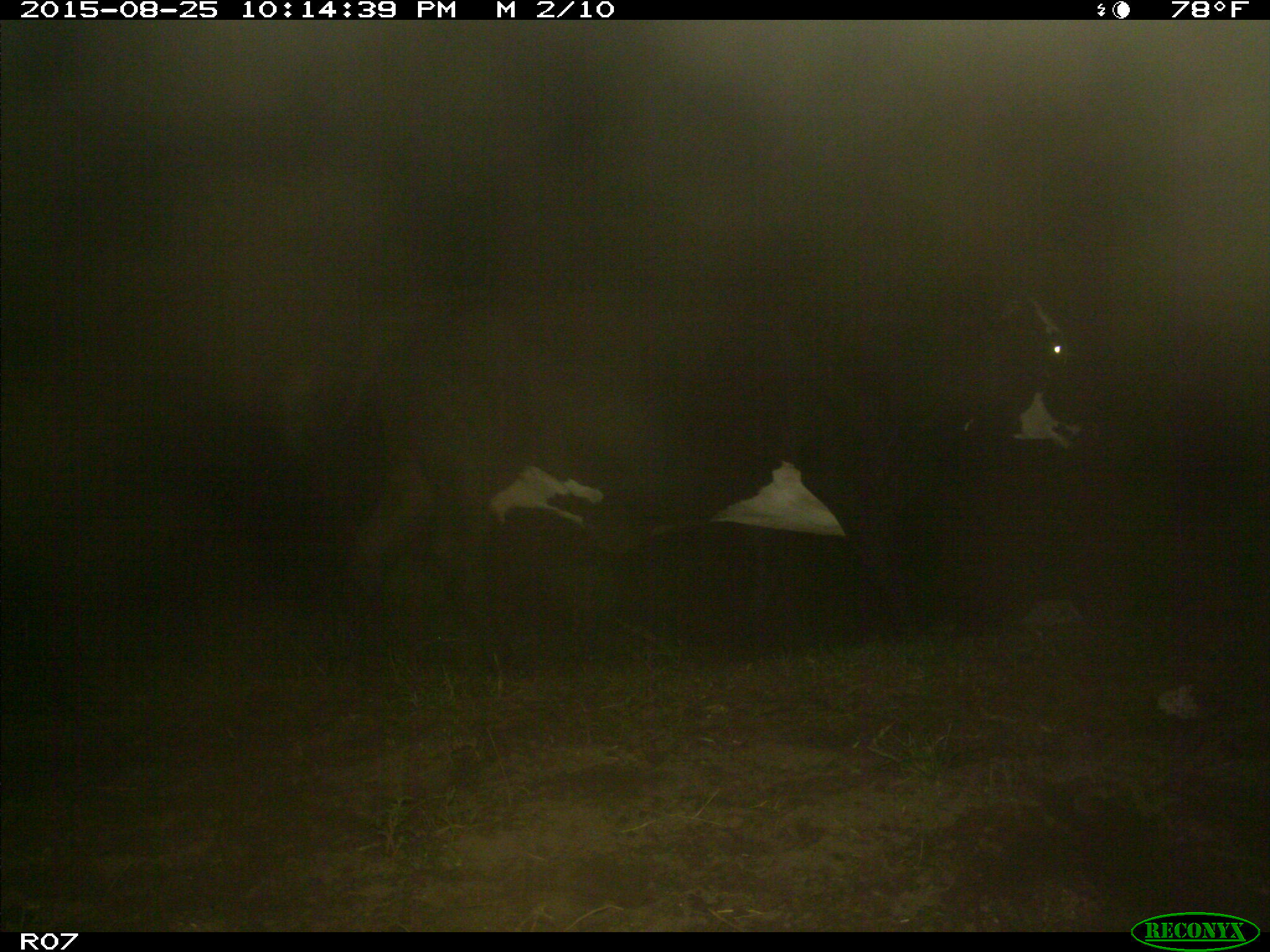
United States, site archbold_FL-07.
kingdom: Animalia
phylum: Chordata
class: Mammalia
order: Artiodactyla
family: Bovidae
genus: Bos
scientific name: Bos taurus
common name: domestic cow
Bos taurus (domestic cow).